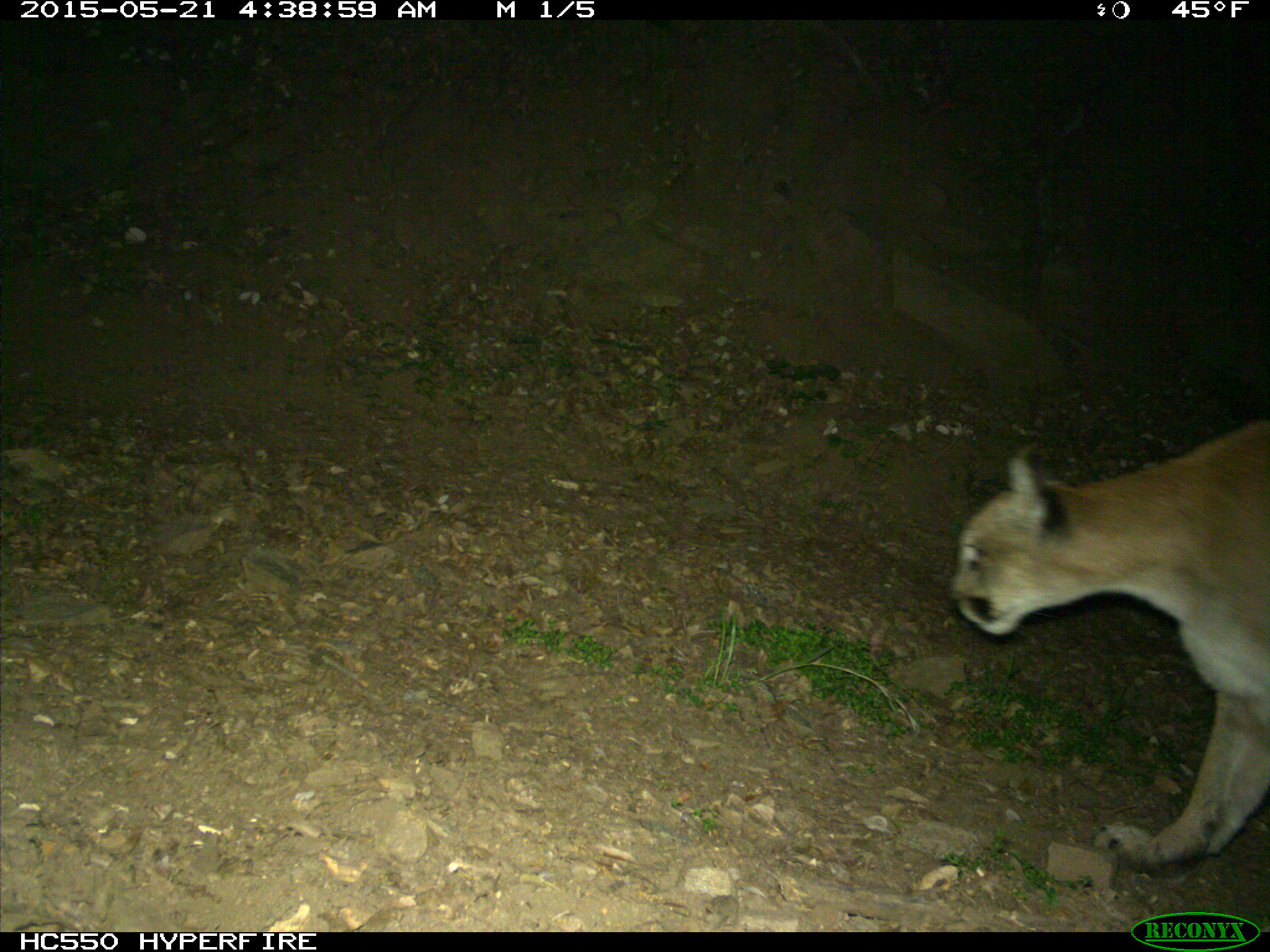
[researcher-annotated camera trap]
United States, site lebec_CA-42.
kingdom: Animalia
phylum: Chordata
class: Mammalia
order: Carnivora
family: Felidae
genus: Puma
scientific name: Puma concolor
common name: mountain lion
Puma concolor (mountain lion).